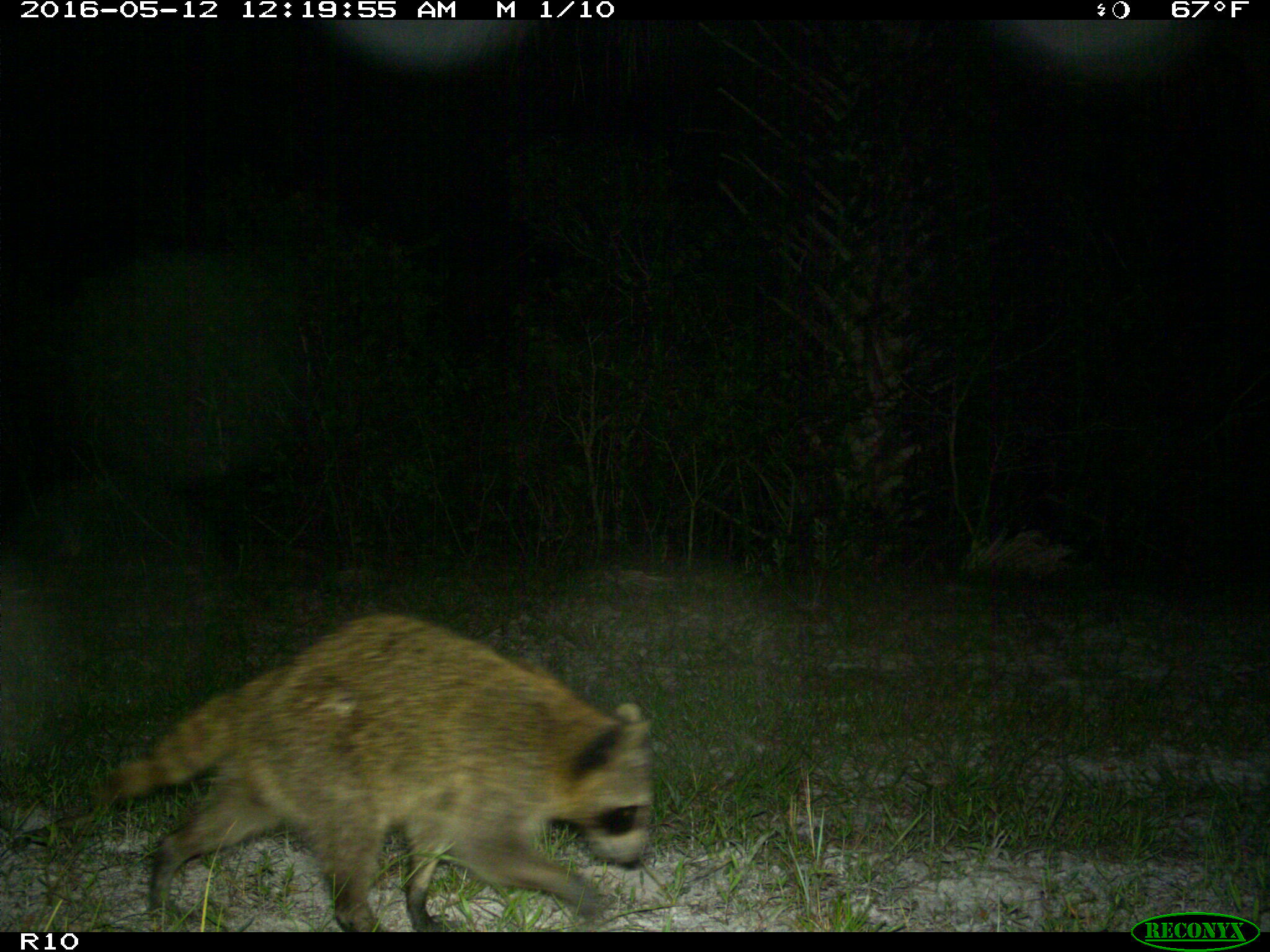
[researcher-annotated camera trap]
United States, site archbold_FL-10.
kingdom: Animalia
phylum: Chordata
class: Mammalia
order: Carnivora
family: Procyonidae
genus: Procyon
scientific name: Procyon lotor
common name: common raccoon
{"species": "Procyon lotor (common raccoon)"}